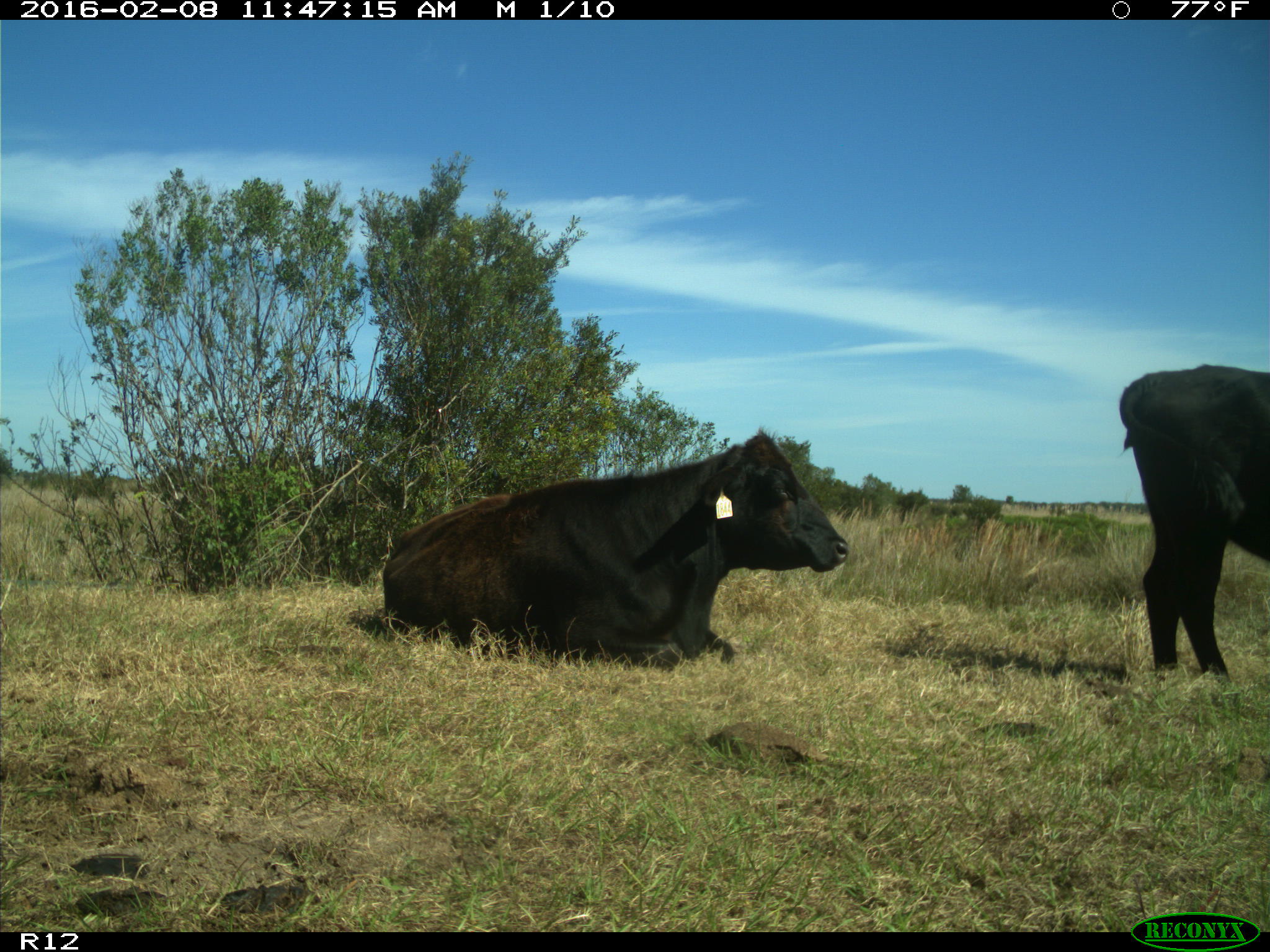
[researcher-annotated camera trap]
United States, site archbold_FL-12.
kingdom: Animalia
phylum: Chordata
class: Mammalia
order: Artiodactyla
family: Bovidae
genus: Bos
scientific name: Bos taurus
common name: domestic cow